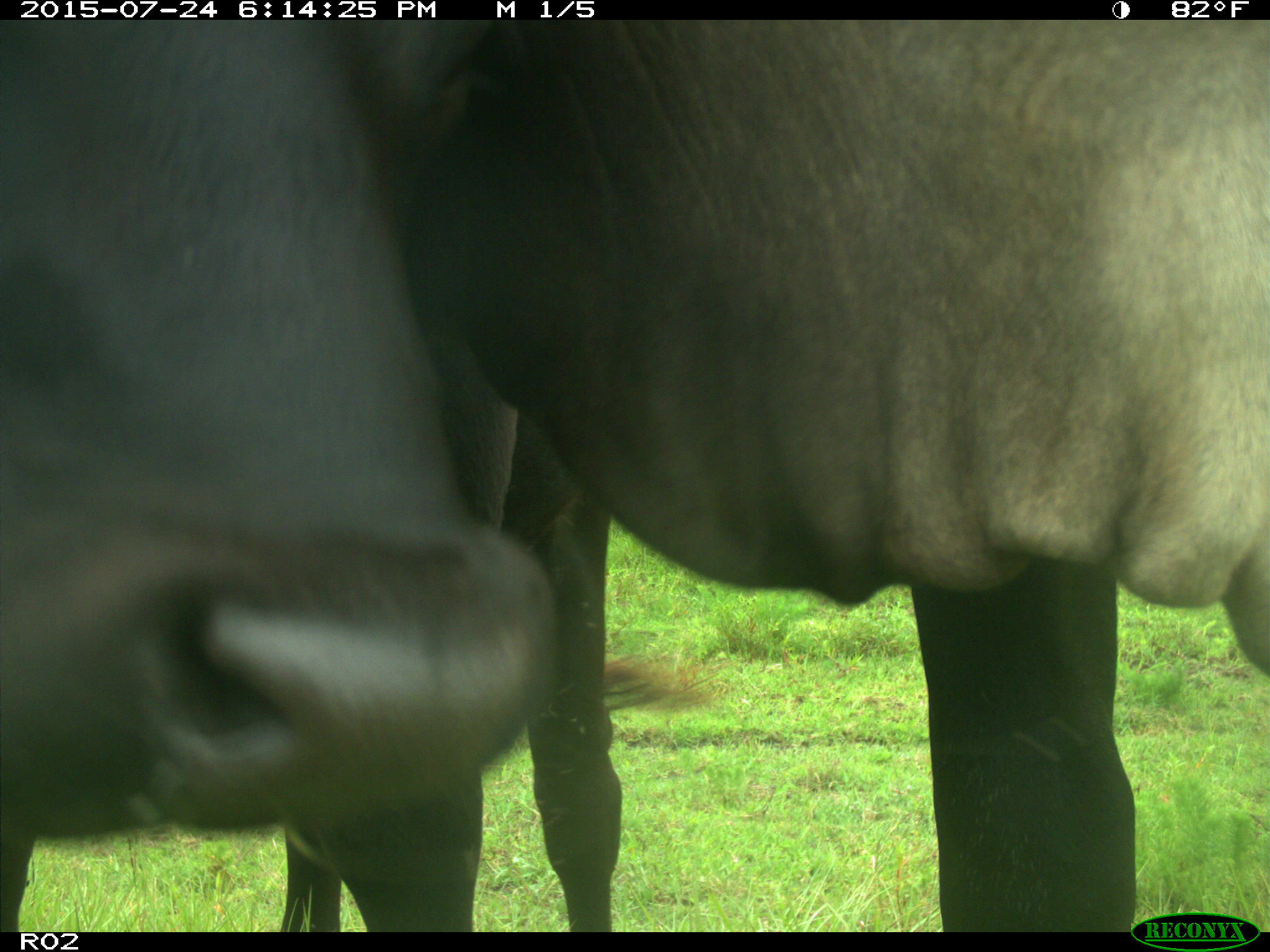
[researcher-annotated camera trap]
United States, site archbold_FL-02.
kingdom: Animalia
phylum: Chordata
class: Mammalia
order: Artiodactyla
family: Bovidae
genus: Bos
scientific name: Bos taurus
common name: domestic cow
Bos taurus (domestic cow).